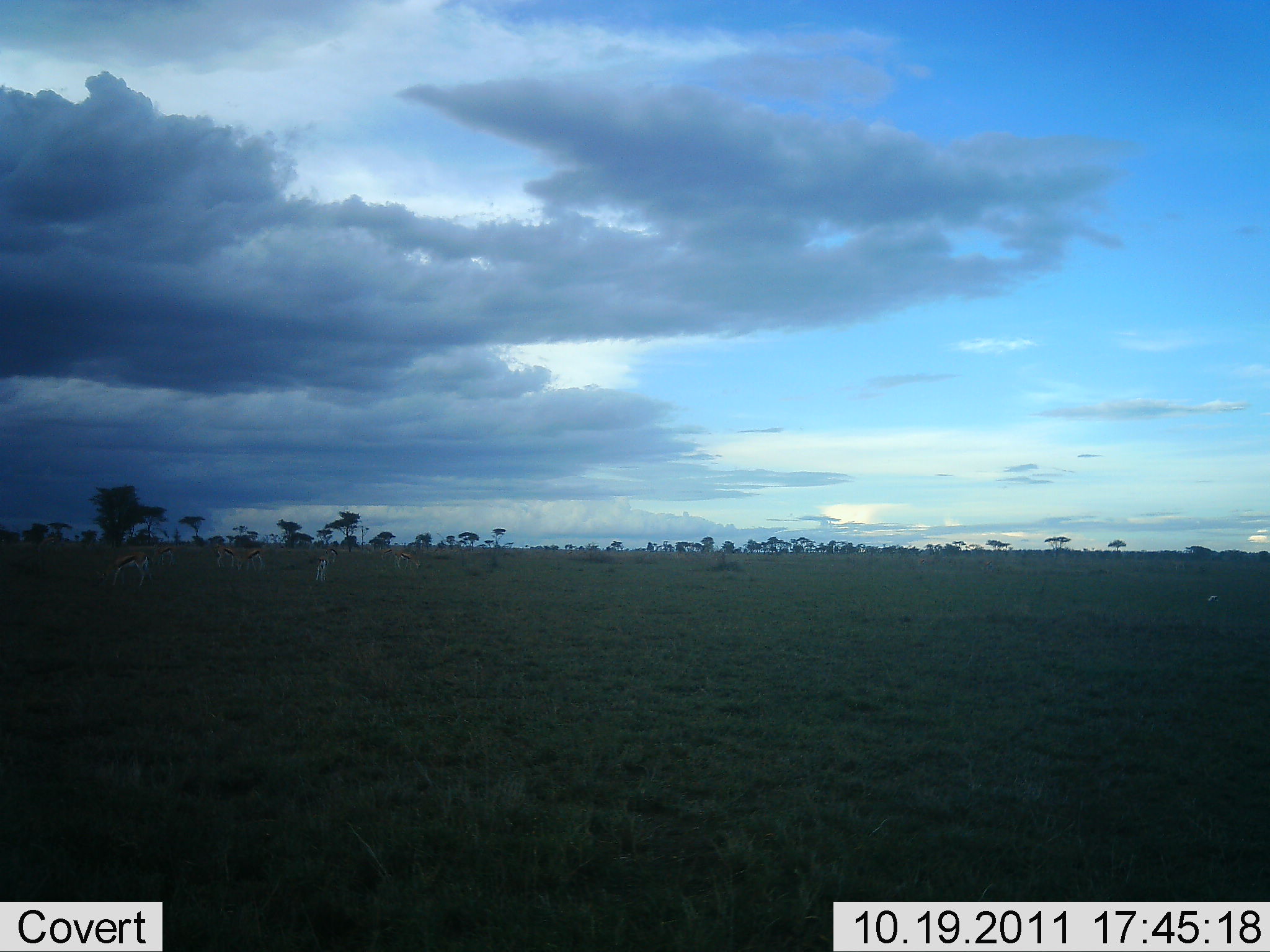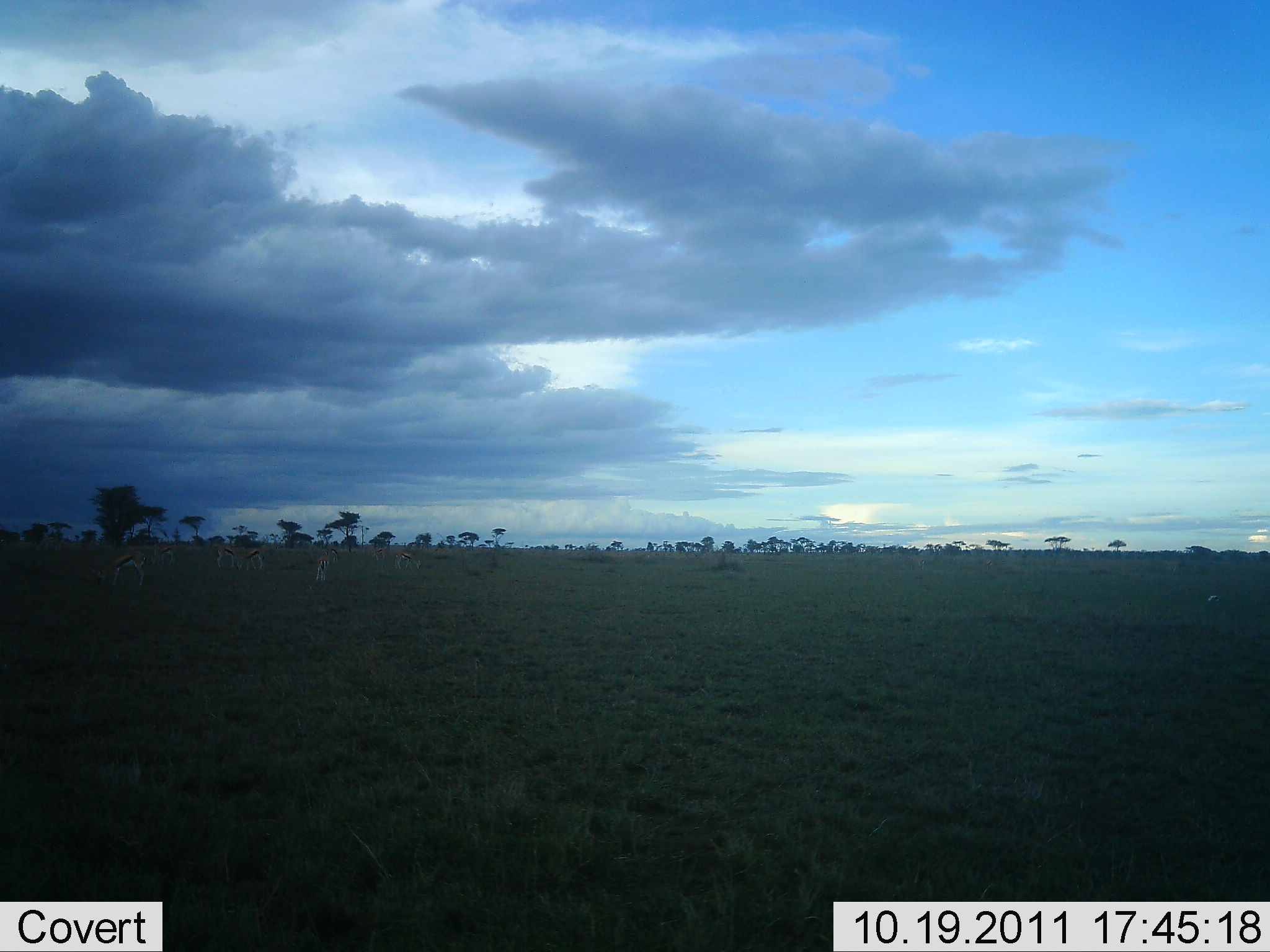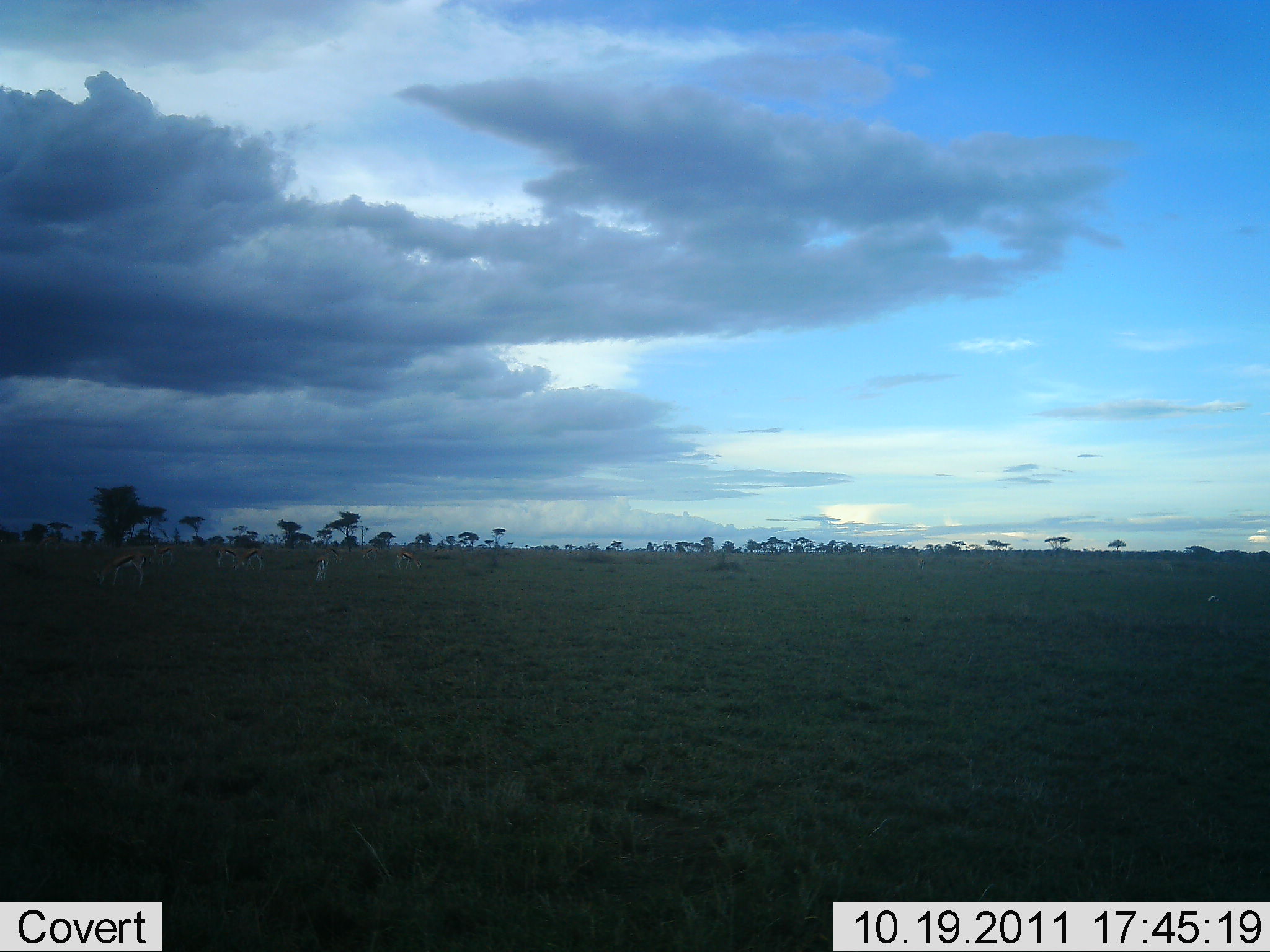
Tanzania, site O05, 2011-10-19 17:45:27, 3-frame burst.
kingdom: Animalia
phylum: Chordata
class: Mammalia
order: Artiodactyla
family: Bovidae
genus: Eudorcas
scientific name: Eudorcas thomsonii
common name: thomson's gazelle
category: gazellethomsons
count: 8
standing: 50%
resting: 17%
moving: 0%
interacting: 0%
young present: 0%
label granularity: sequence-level